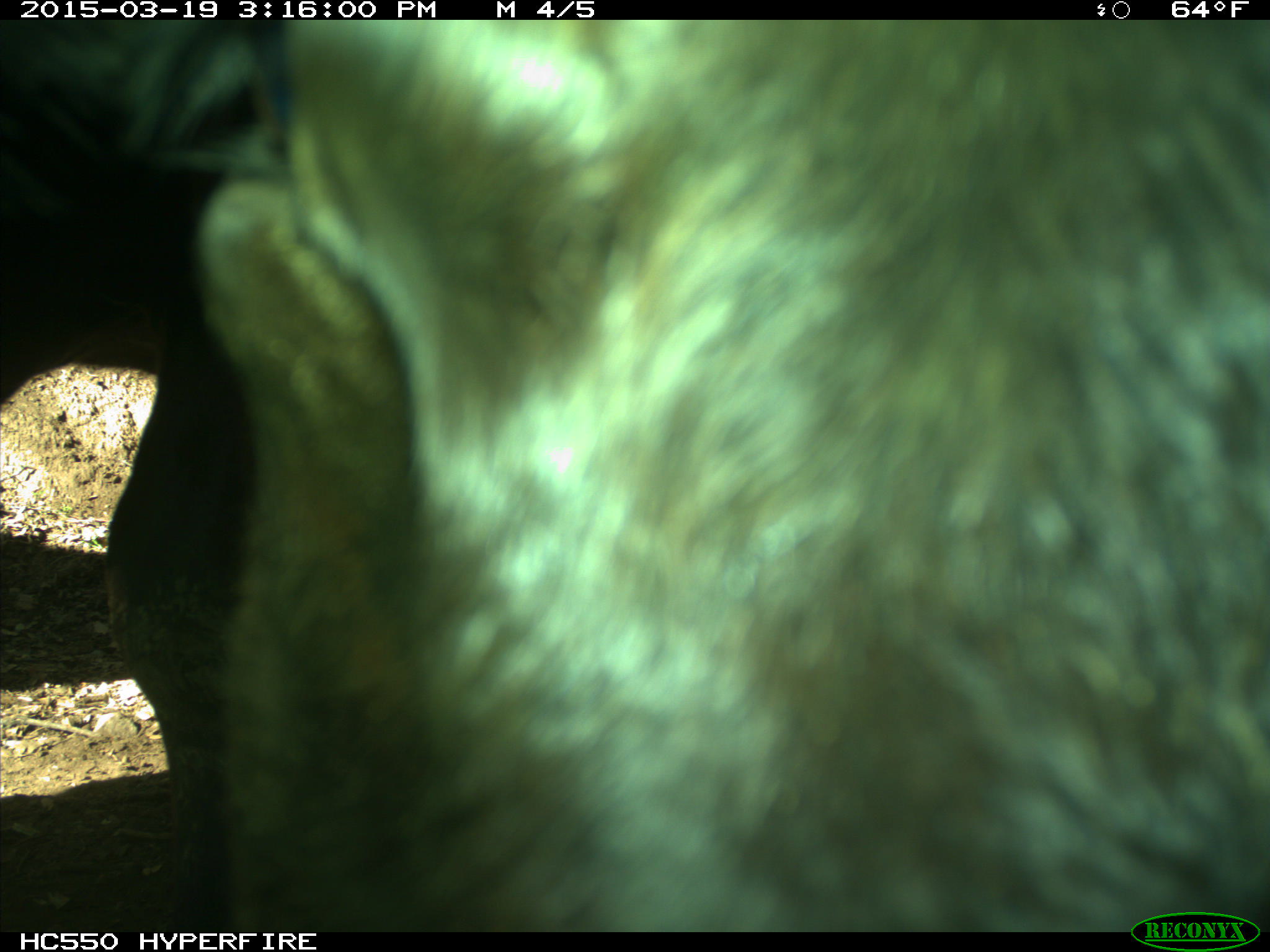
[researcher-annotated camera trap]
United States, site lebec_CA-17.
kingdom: Animalia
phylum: Chordata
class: Mammalia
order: Artiodactyla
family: Bovidae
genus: Bos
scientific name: Bos taurus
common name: domestic cow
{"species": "Bos taurus (domestic cow)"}